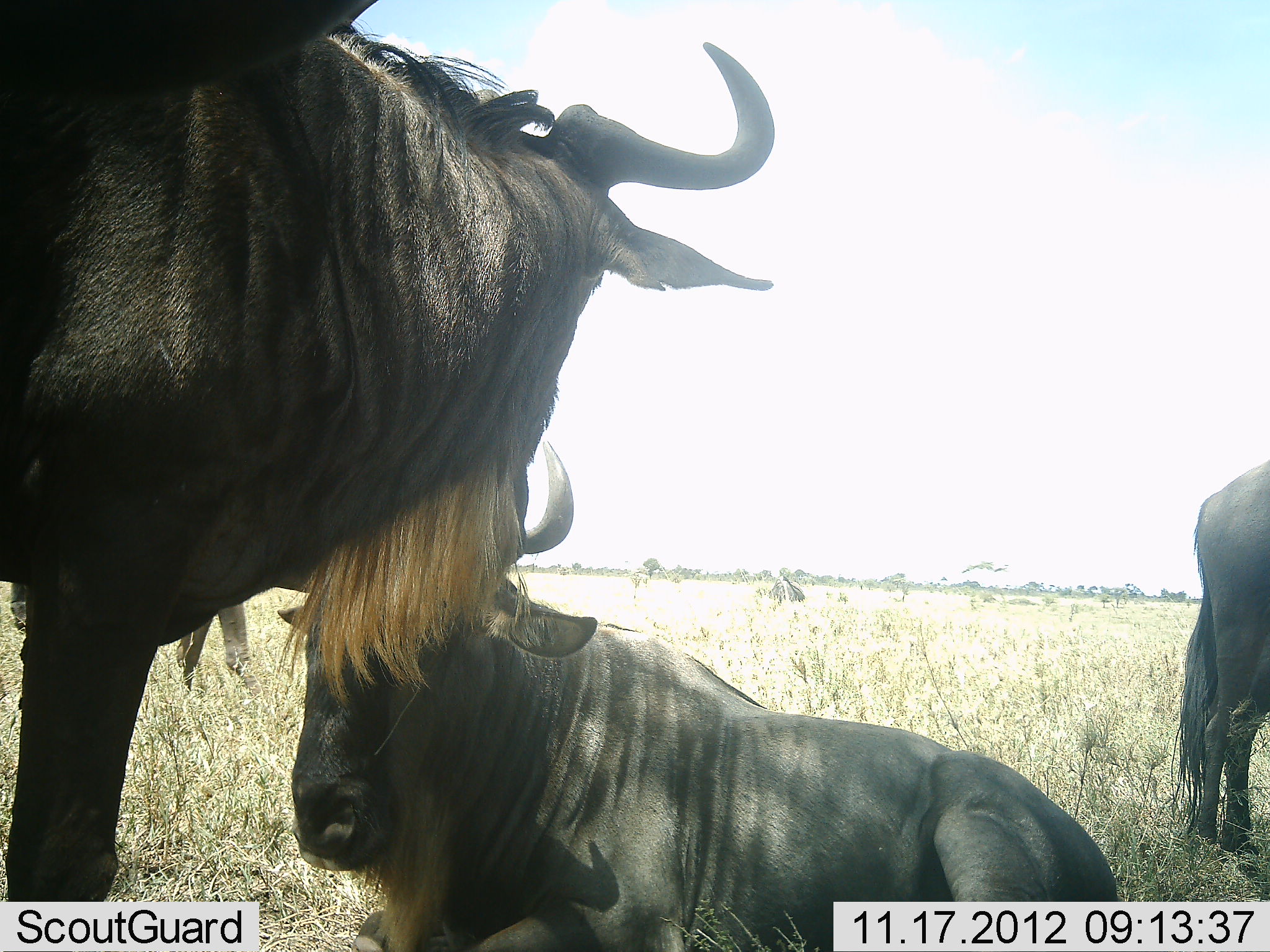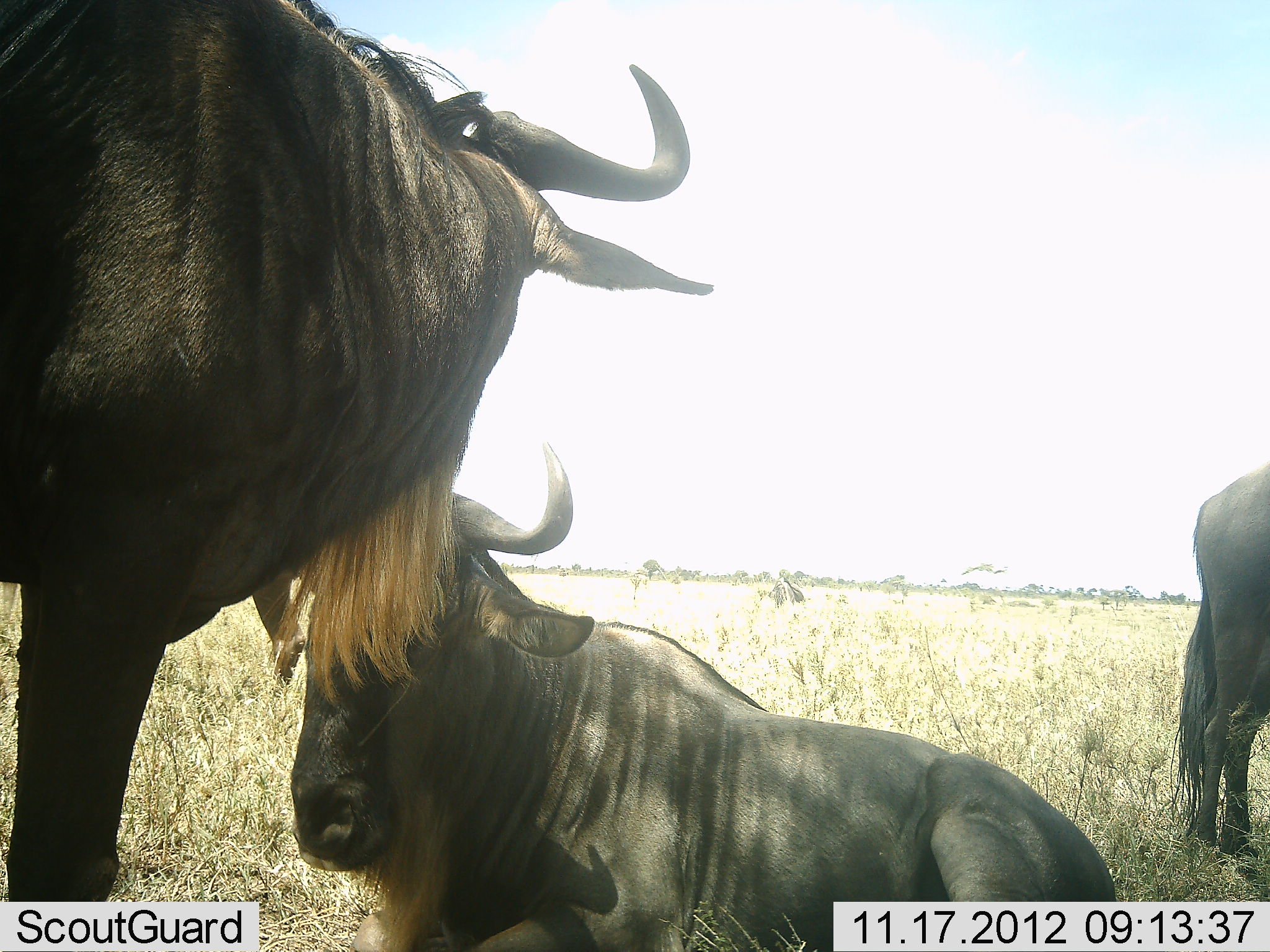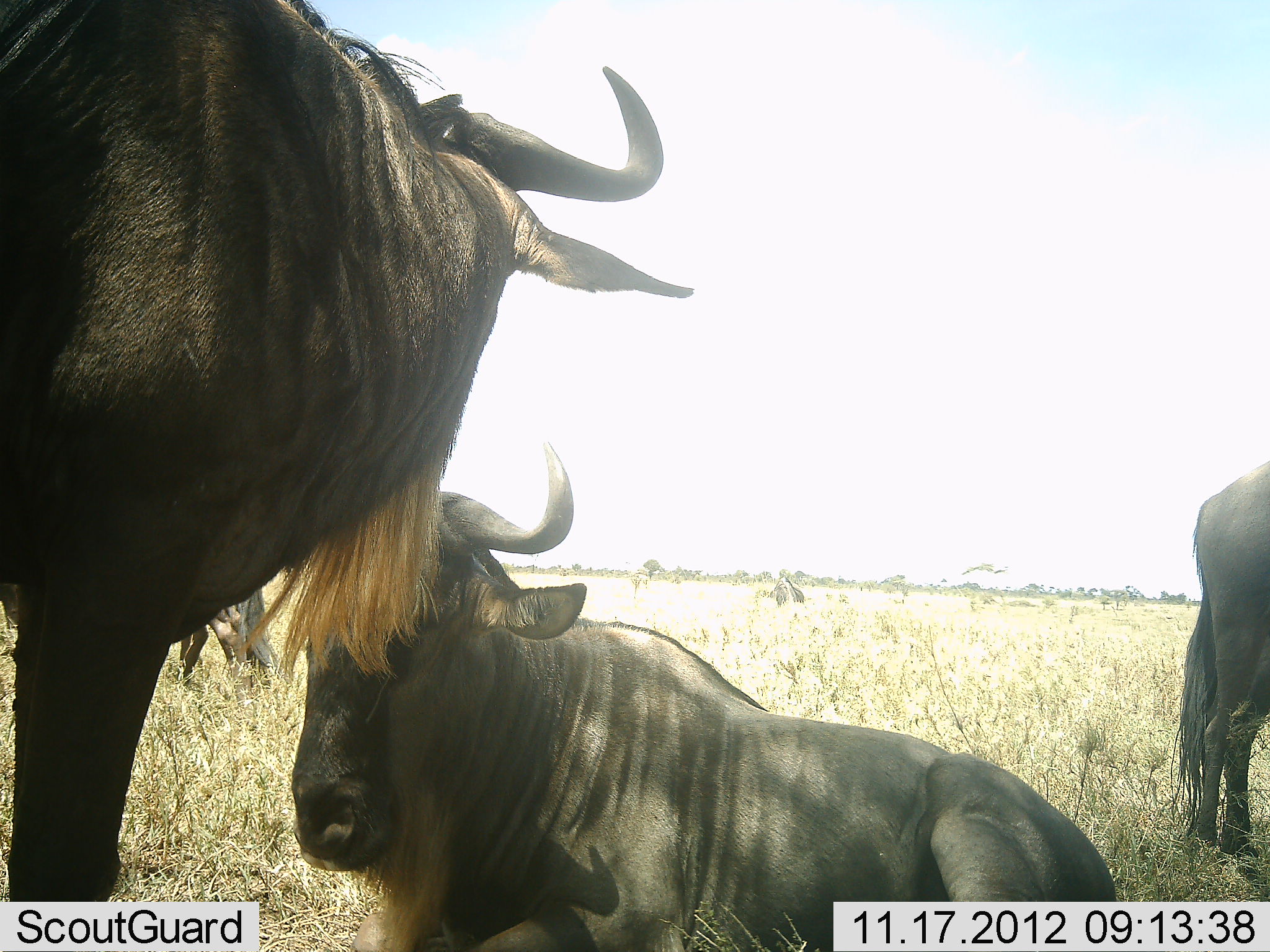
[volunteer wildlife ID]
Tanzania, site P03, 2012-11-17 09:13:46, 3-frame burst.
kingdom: Animalia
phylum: Chordata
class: Mammalia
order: Artiodactyla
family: Bovidae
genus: Connochaetes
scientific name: Connochaetes taurinus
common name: blue wildebeest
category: wildebeest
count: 4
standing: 100%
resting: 90%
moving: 20%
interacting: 10%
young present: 0%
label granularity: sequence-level